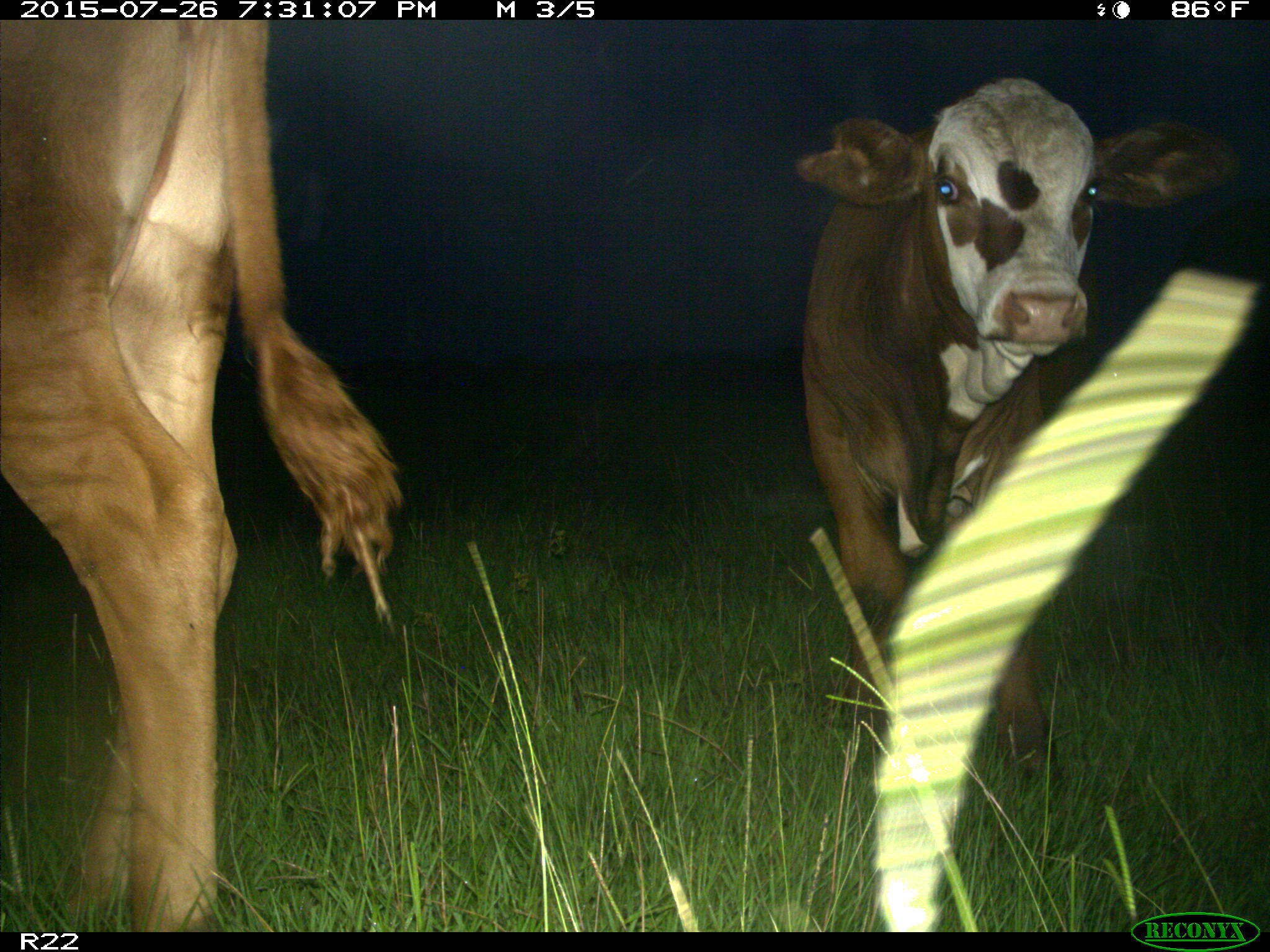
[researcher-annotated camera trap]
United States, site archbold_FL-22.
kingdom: Animalia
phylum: Chordata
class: Mammalia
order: Artiodactyla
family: Bovidae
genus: Bos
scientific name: Bos taurus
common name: domestic cow